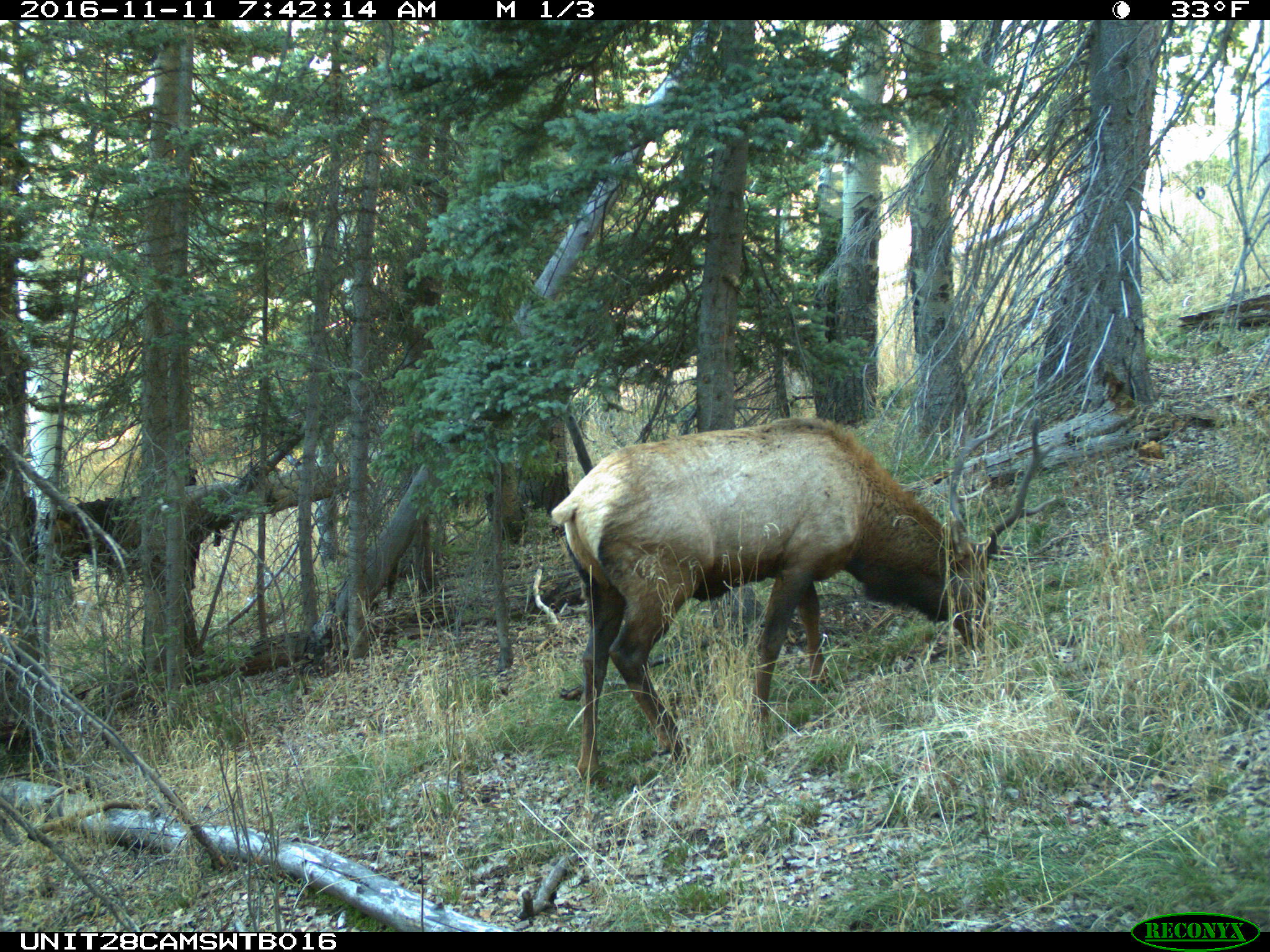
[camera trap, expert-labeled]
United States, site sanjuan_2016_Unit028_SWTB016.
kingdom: Animalia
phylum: Chordata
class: Mammalia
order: Artiodactyla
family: Cervidae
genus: Cervus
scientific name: Cervus elaphus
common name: red deer